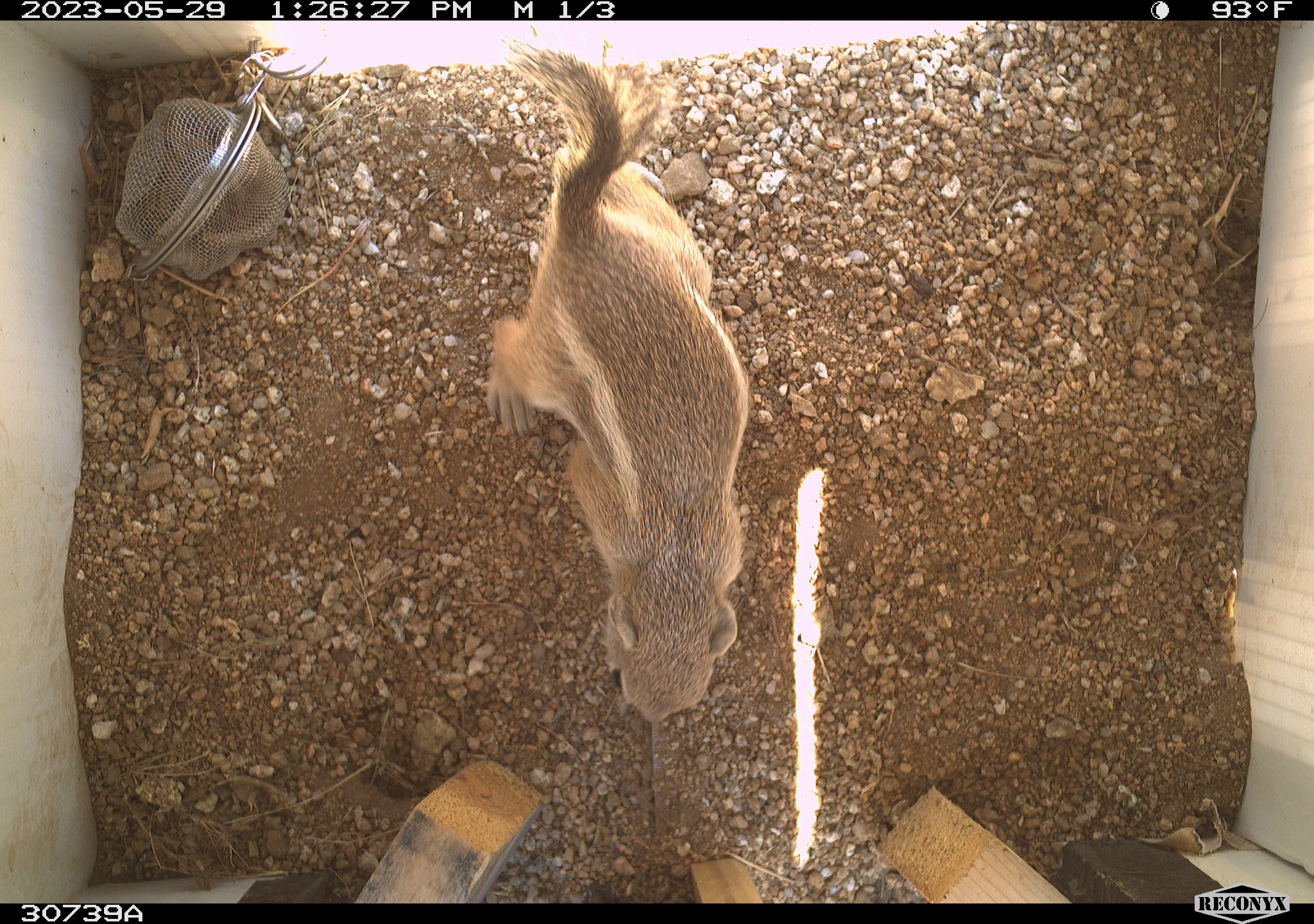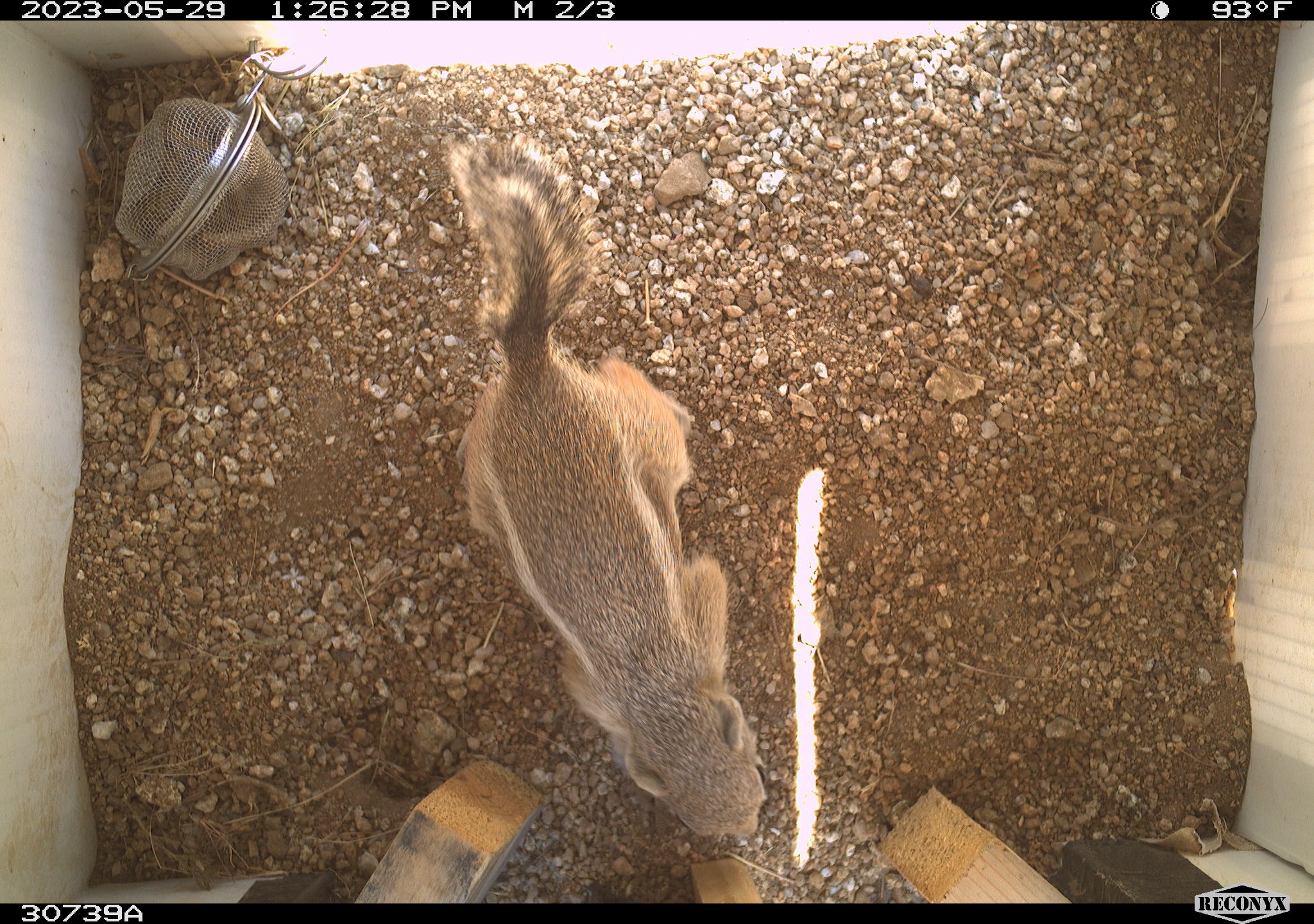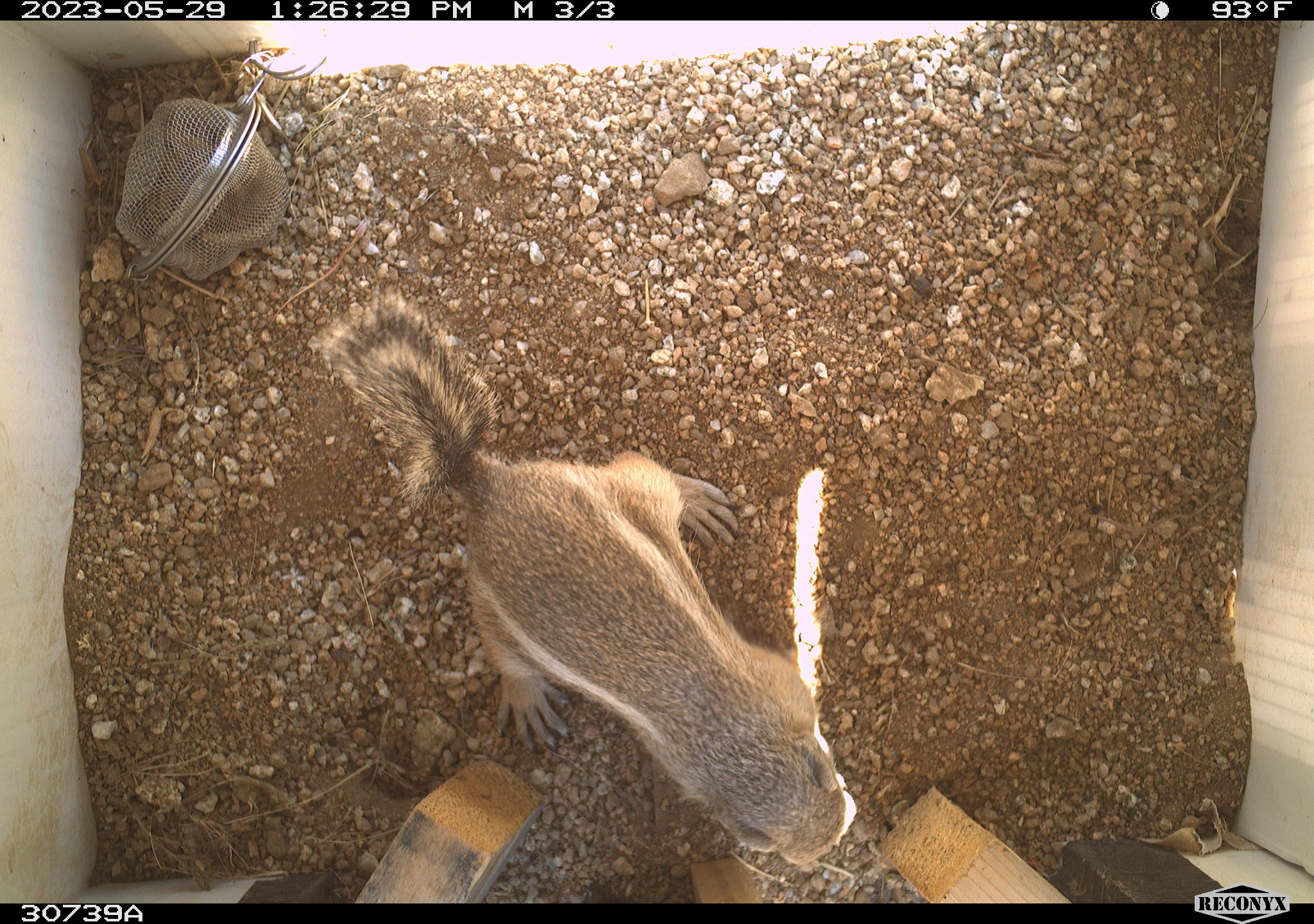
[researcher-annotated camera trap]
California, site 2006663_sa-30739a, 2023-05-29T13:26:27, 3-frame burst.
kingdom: Animalia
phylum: Chordata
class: Mammalia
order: Rodentia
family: Sciuridae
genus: Ammospermophilus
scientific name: Ammospermophilus leucurus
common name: white-tailed antelope squirrel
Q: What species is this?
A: White-tailed antelope squirrel (Ammospermophilus leucurus).